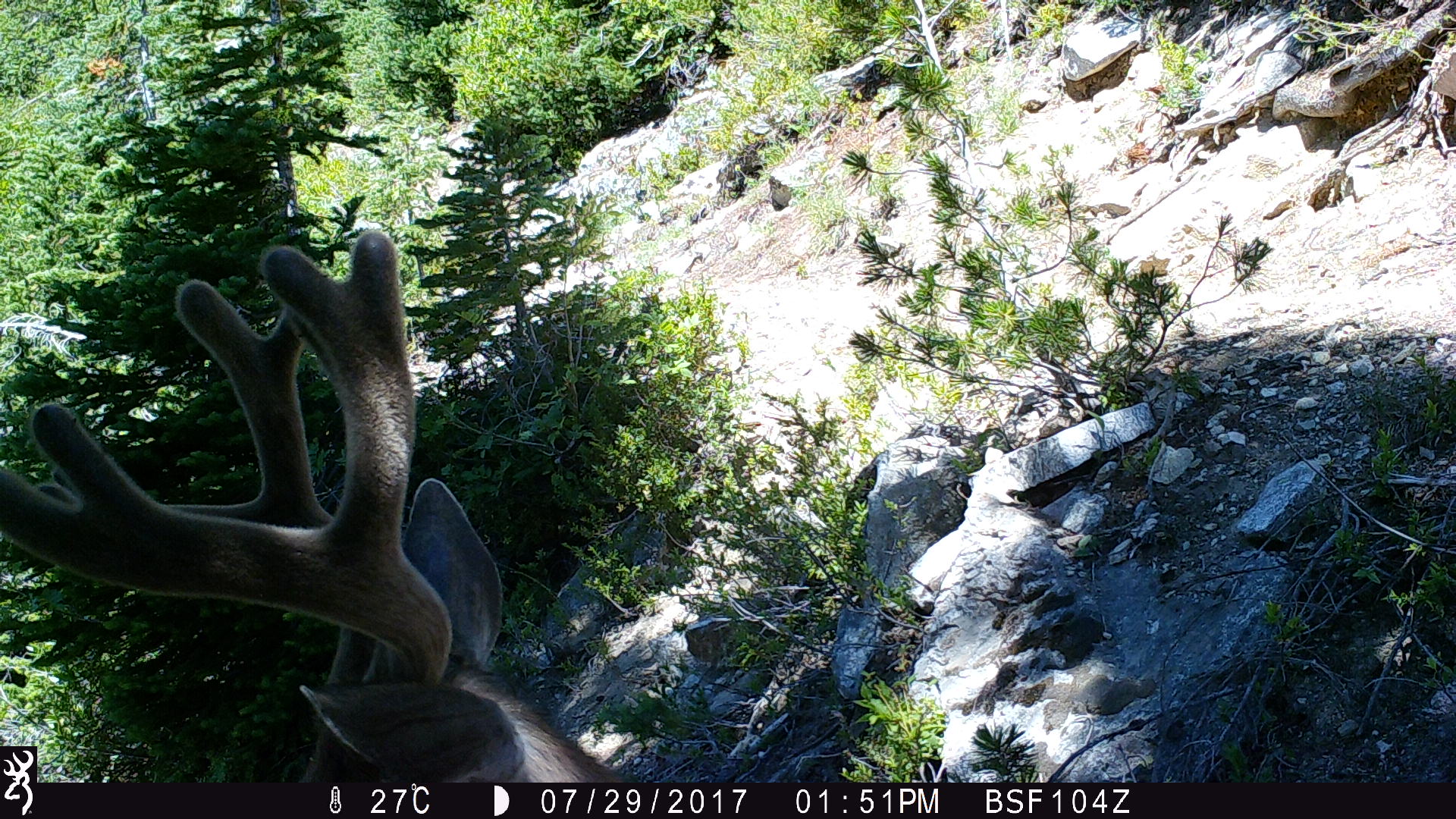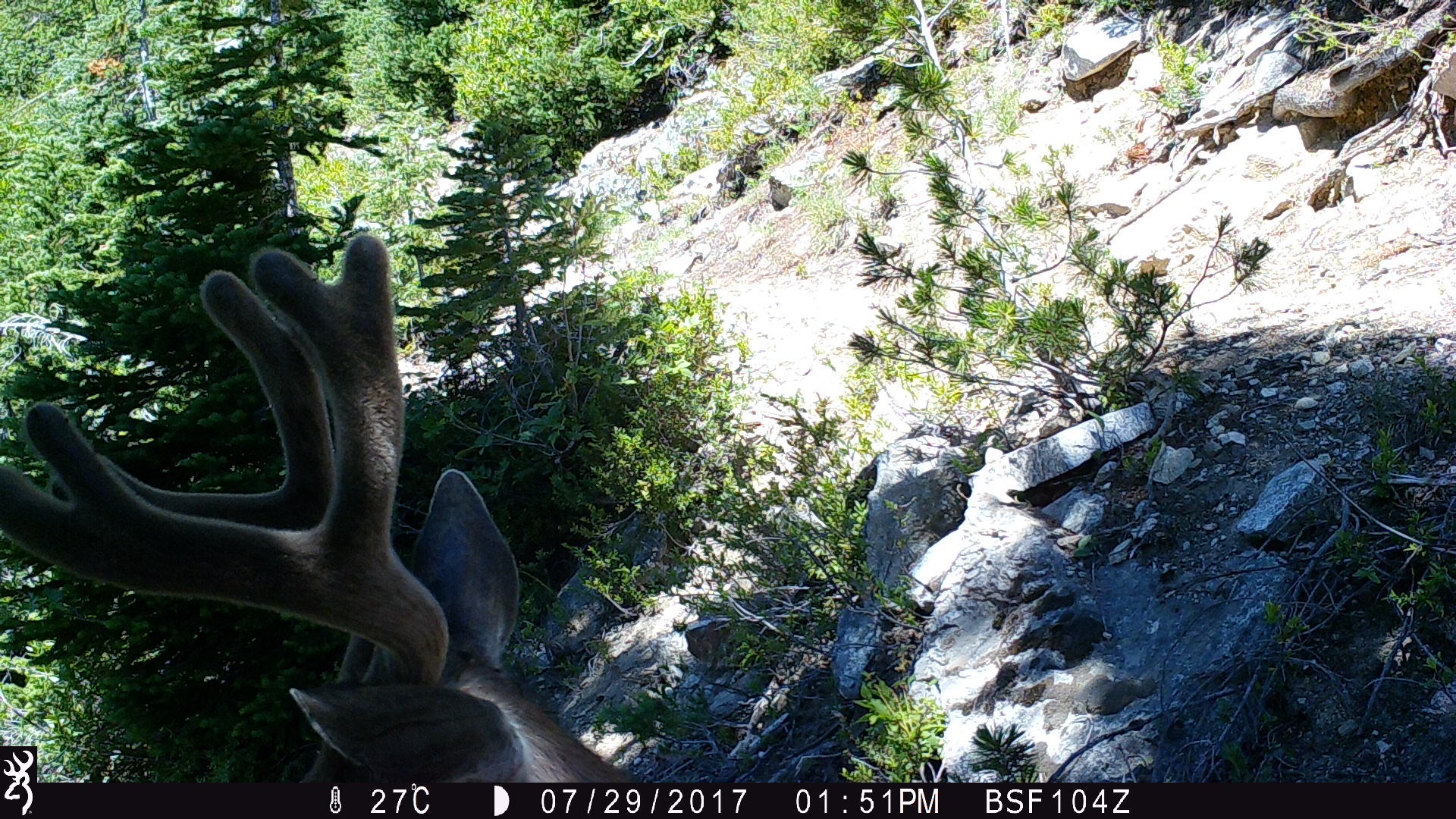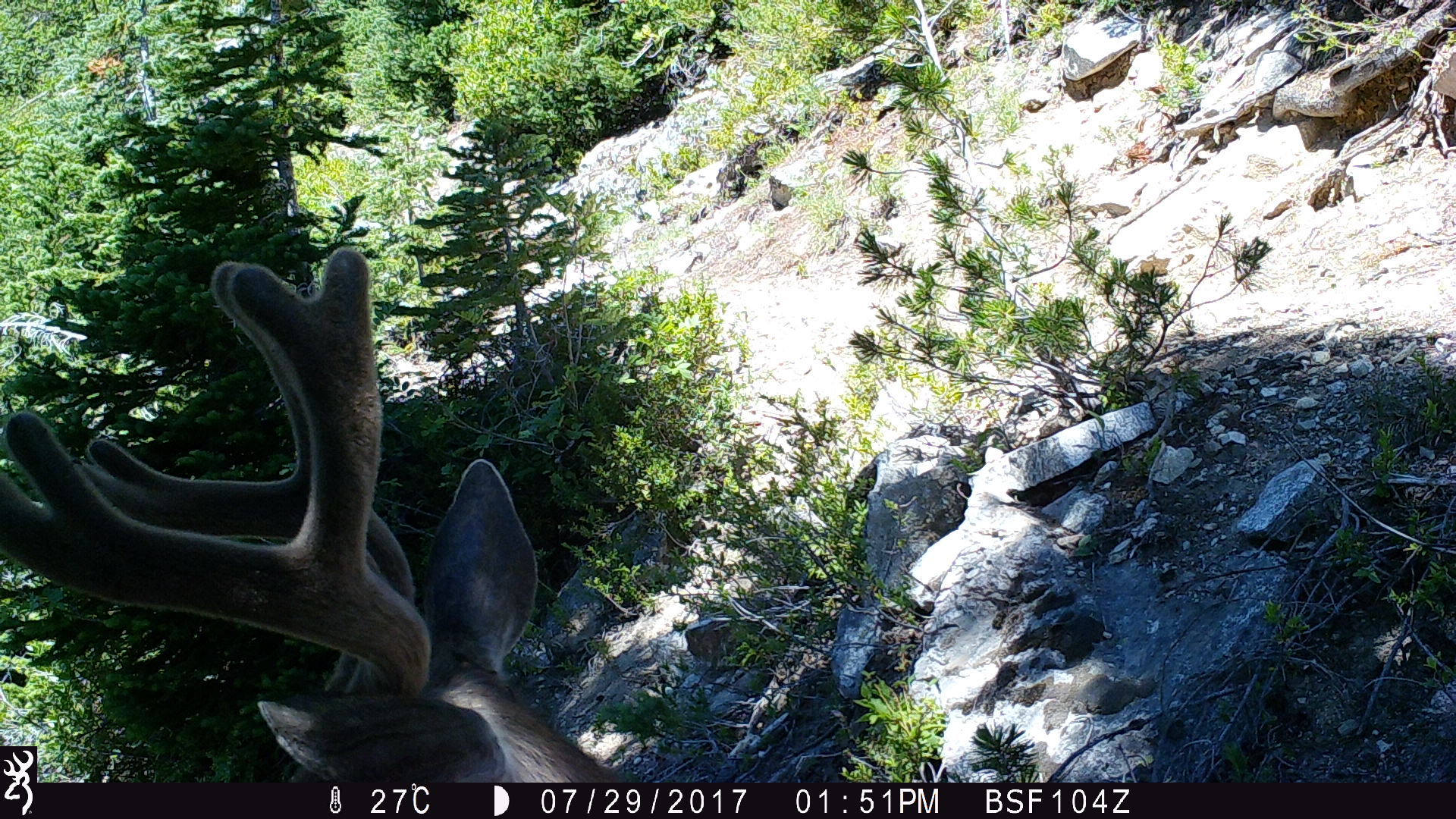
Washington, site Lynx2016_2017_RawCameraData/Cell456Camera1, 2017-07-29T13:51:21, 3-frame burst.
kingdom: Animalia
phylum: Chordata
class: Mammalia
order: Artiodactyla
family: Cervidae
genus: Odocoileus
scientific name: Odocoileus hemionus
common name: mule deer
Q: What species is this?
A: Odocoileus hemionus (mule deer).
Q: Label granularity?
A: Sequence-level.